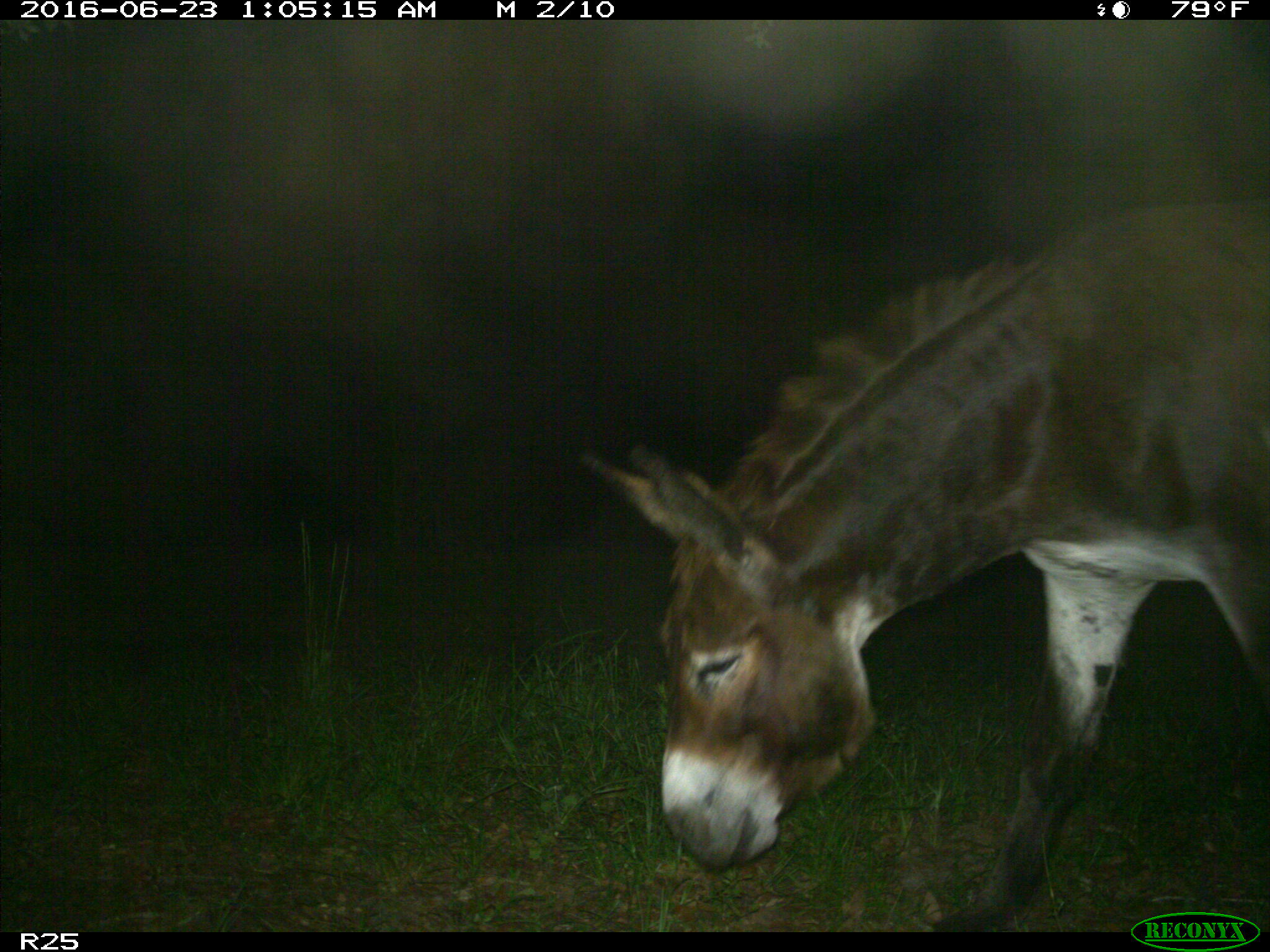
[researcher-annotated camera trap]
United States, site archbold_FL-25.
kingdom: Animalia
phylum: Chordata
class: Mammalia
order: Artiodactyla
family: Bovidae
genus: Bos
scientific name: Bos taurus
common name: domestic cow